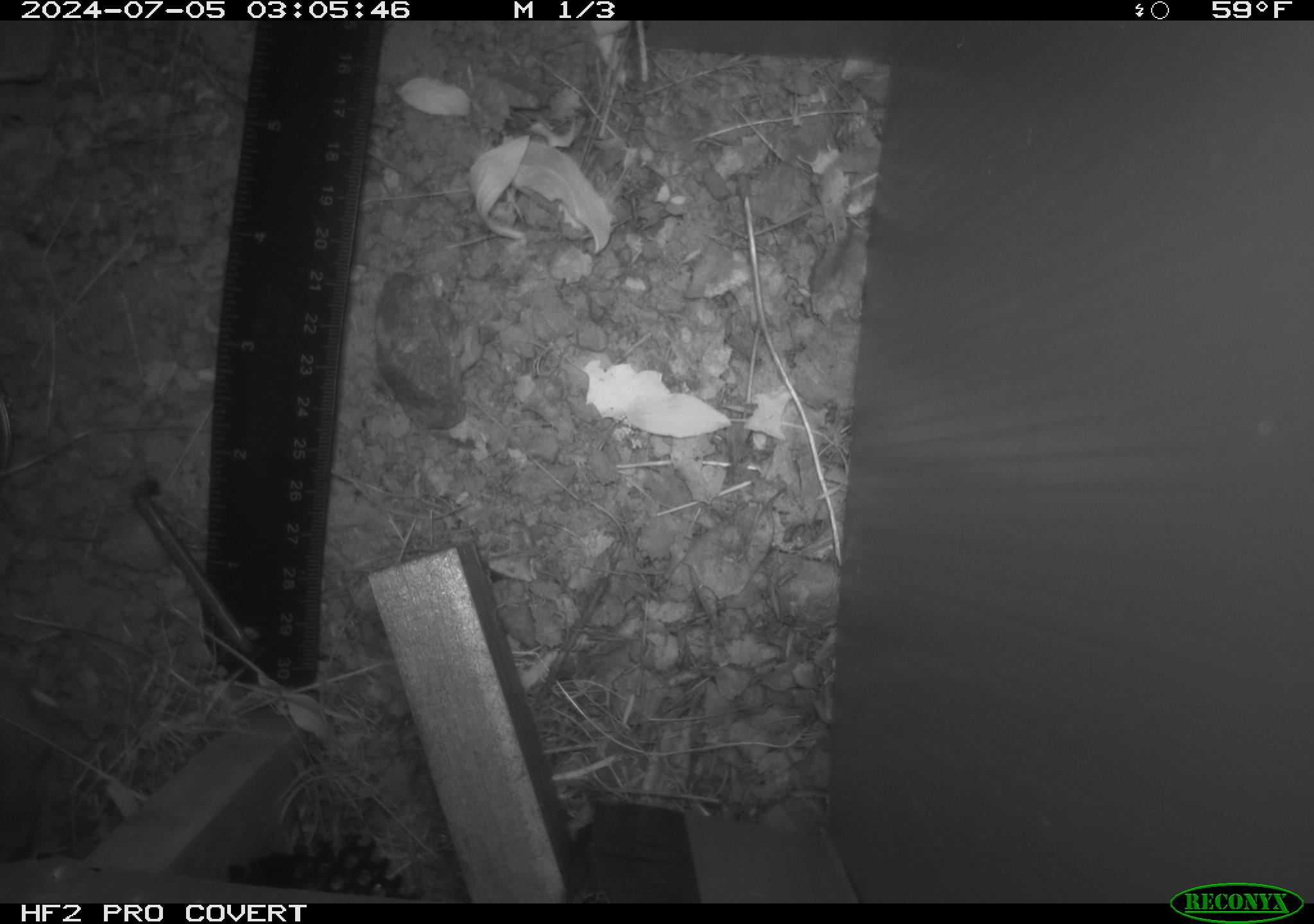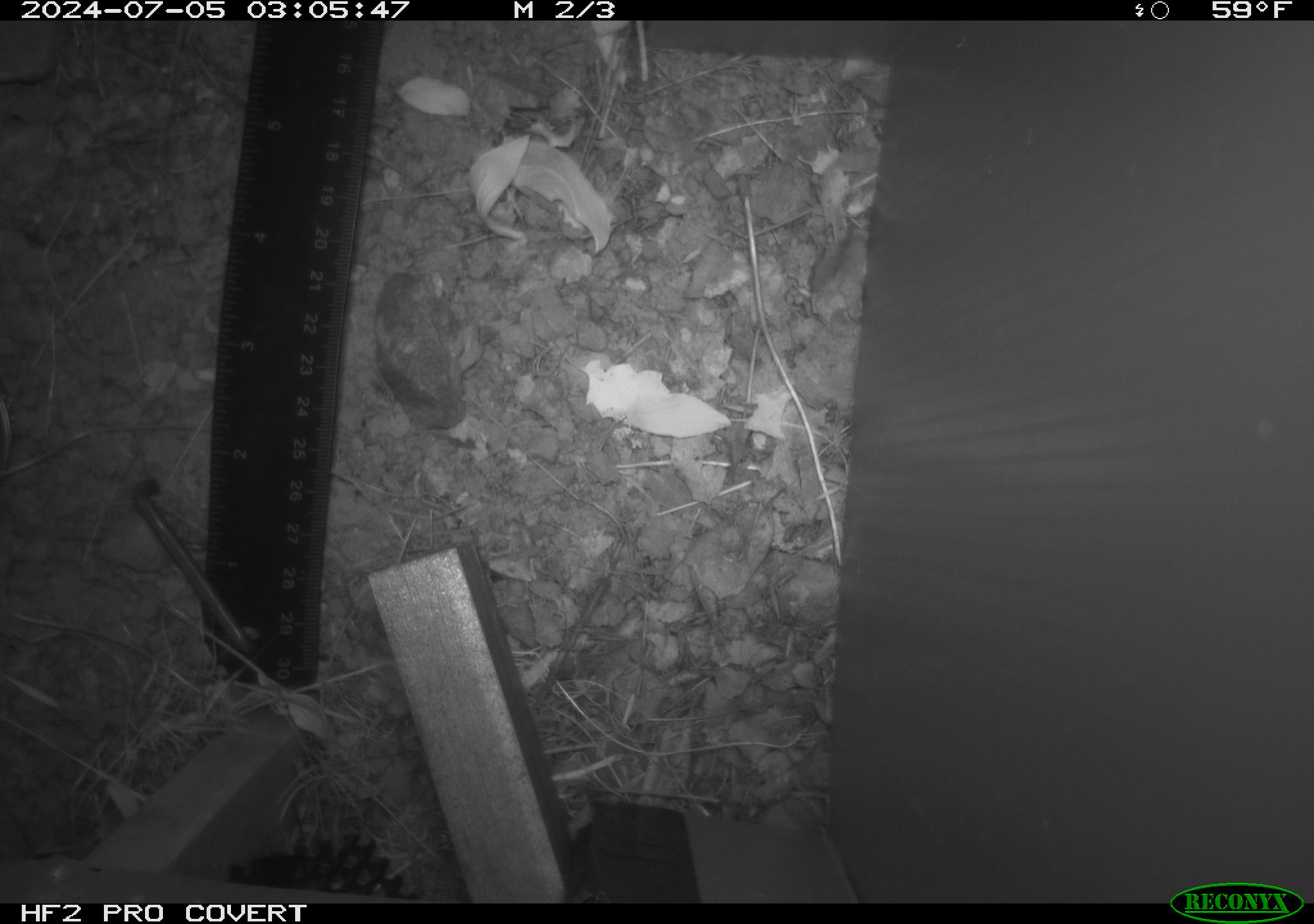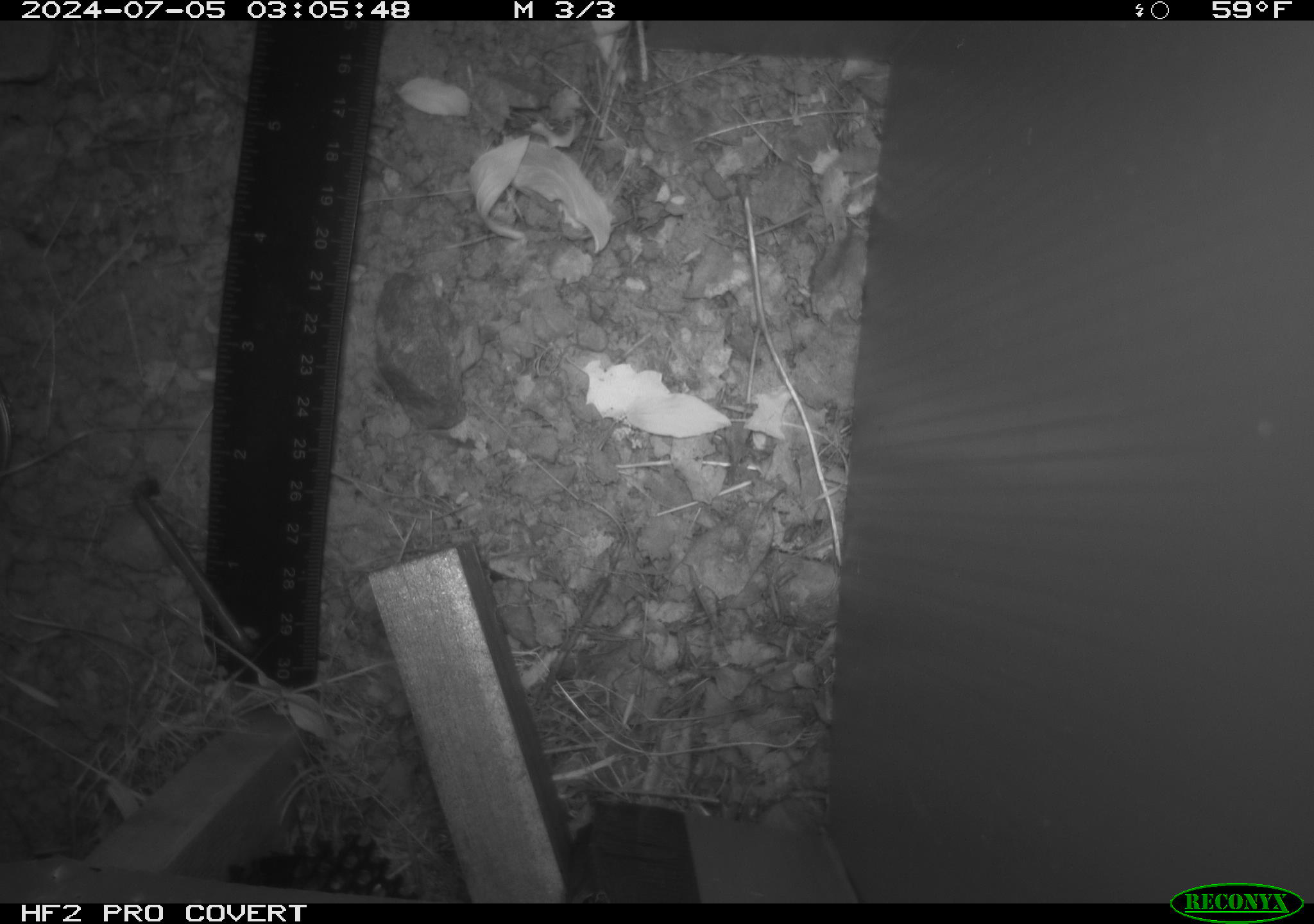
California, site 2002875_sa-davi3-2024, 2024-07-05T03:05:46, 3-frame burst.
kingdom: Animalia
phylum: Chordata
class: Mammalia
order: Rodentia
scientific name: Rodentia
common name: rodent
Rodent (Rodentia).